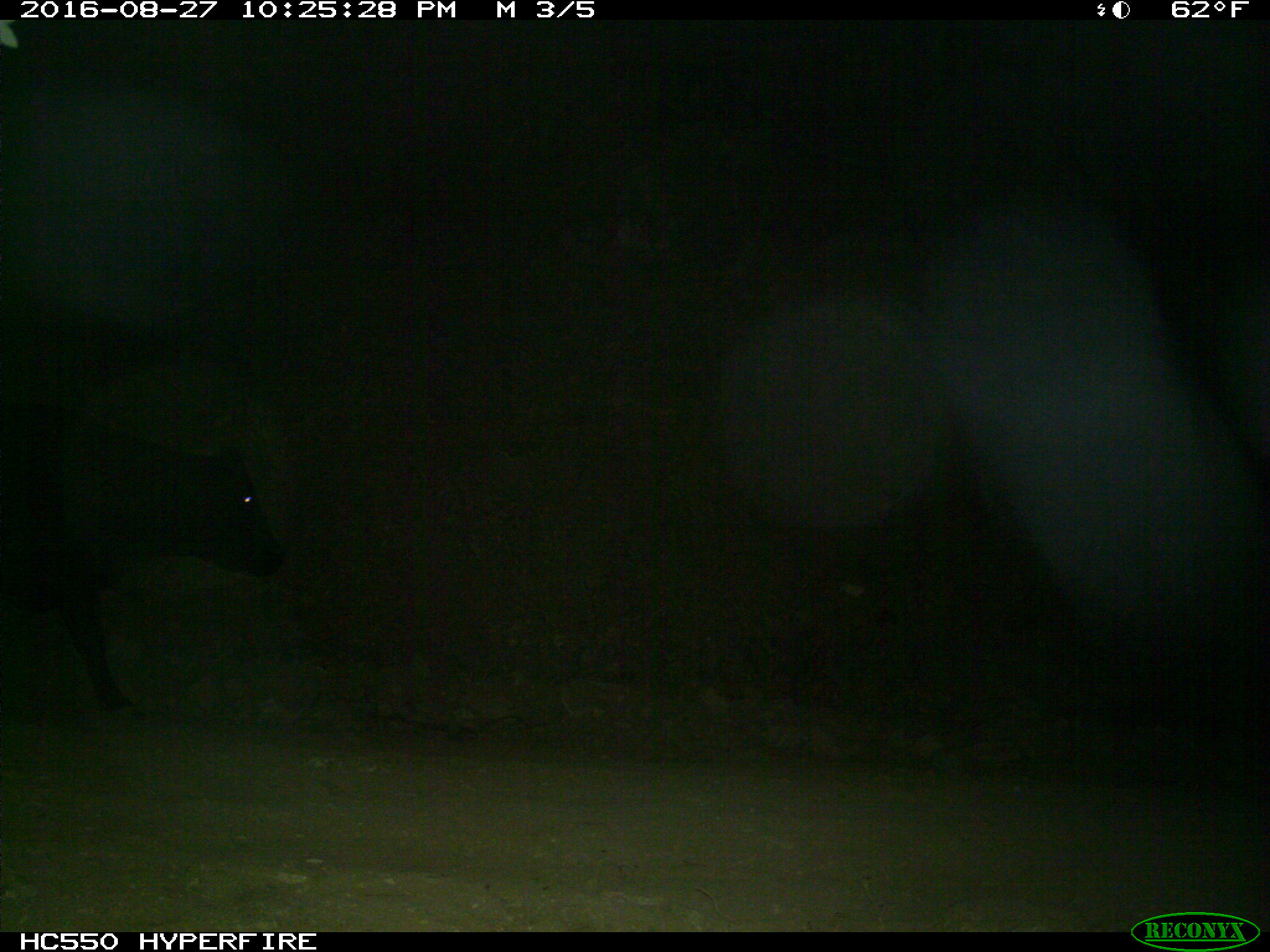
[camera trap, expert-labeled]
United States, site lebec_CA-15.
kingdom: Animalia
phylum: Chordata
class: Mammalia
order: Artiodactyla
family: Bovidae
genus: Bos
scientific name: Bos taurus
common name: domestic cow